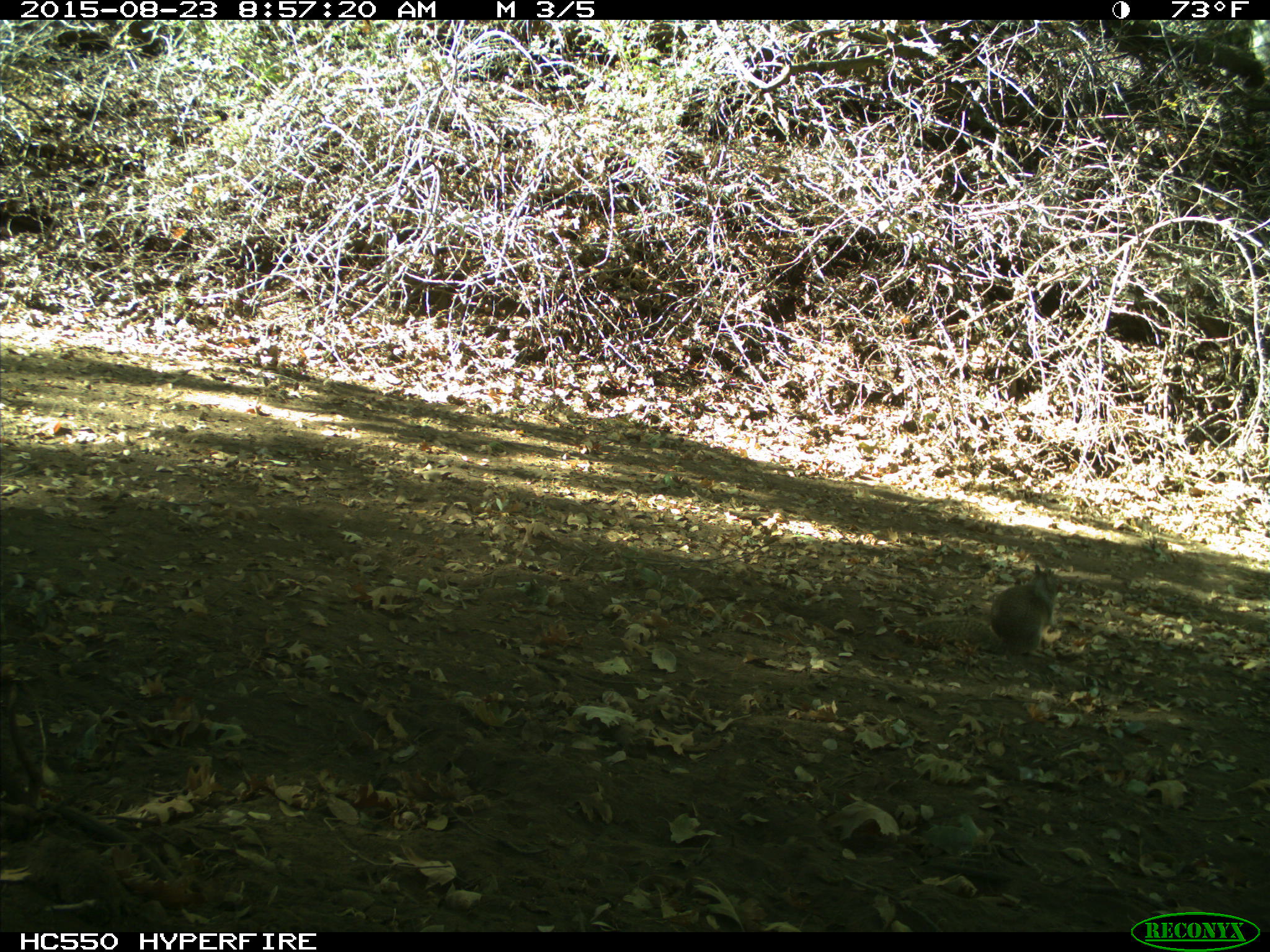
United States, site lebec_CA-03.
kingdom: Animalia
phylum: Chordata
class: Mammalia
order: Rodentia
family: Sciuridae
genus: Otospermophilus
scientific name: Otospermophilus beecheyi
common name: california ground squirrel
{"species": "Otospermophilus beecheyi (california ground squirrel)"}